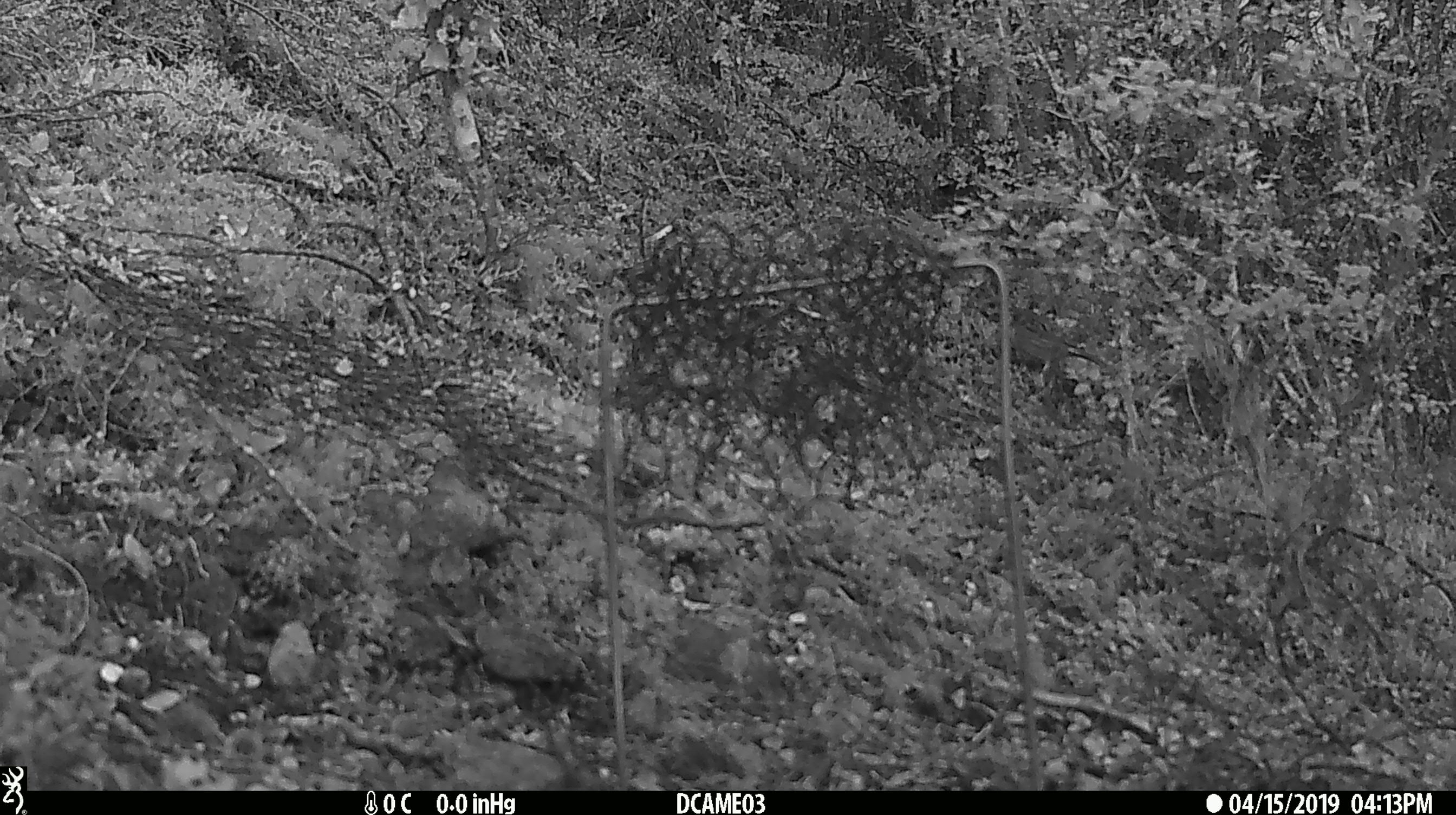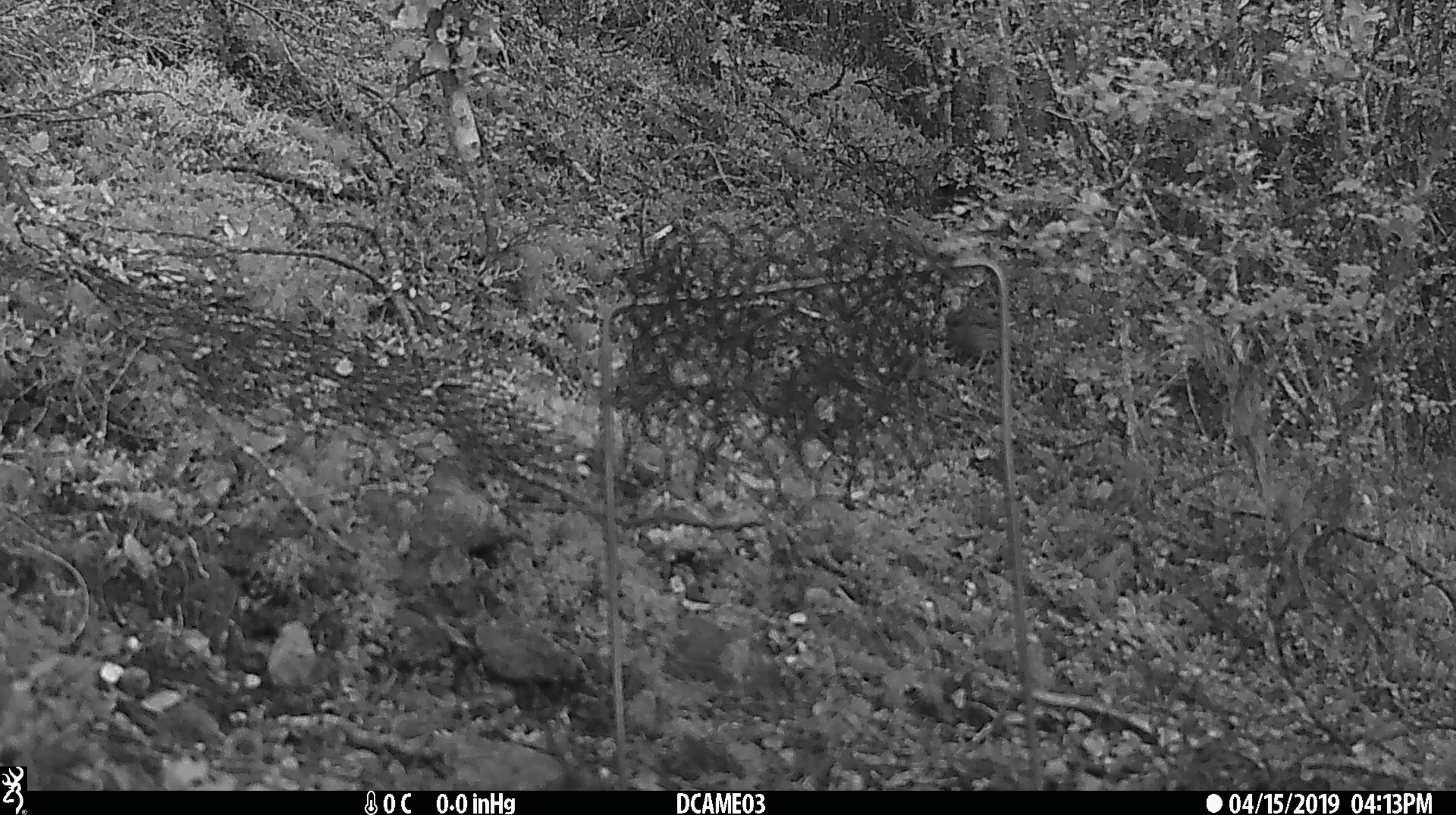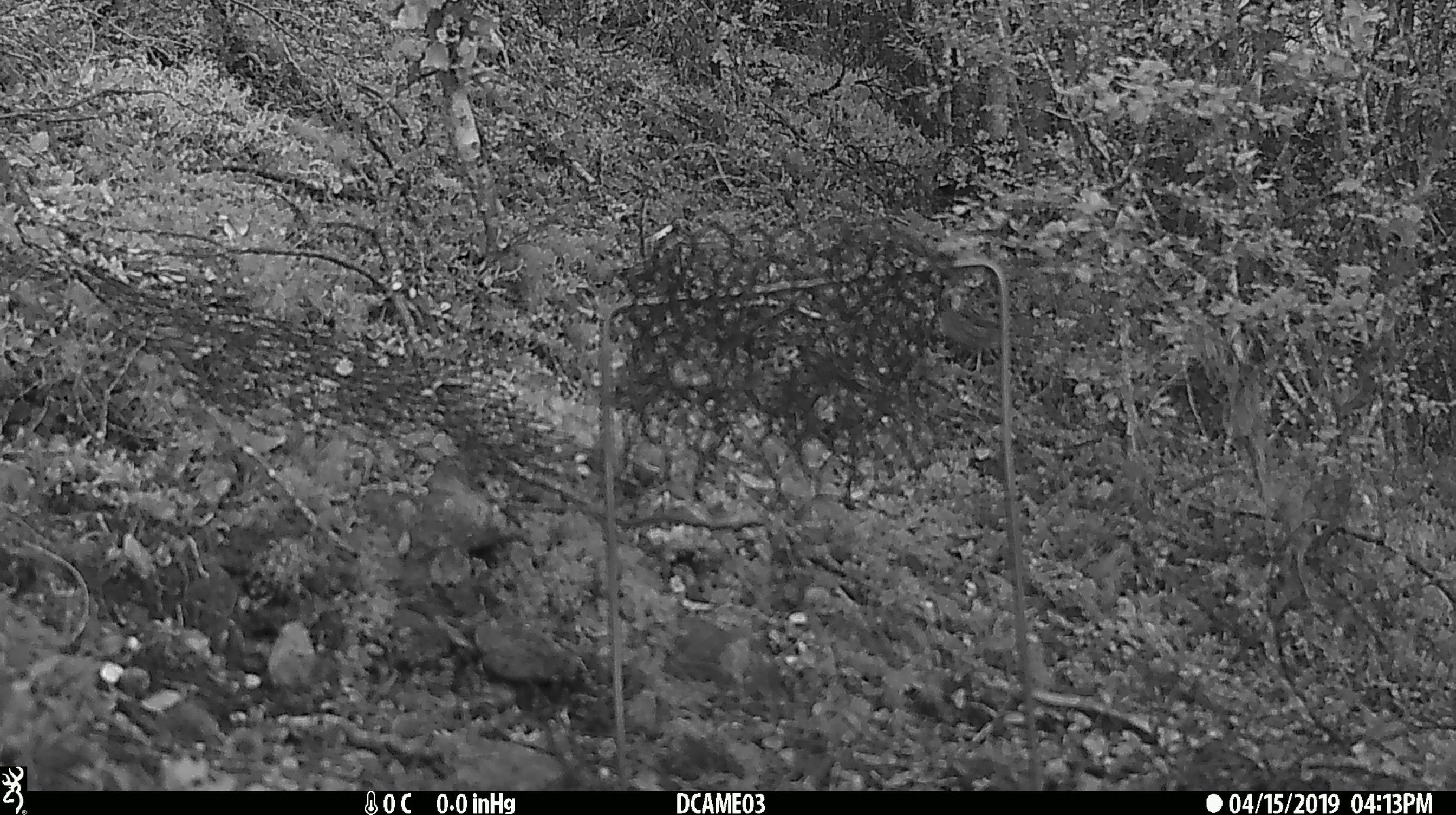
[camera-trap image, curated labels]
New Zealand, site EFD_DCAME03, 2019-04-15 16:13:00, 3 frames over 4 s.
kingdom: Animalia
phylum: Chordata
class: Aves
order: Passeriformes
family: Prunellidae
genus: Prunella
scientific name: Prunella modularis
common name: dunnock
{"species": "dunnock (Prunella modularis)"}